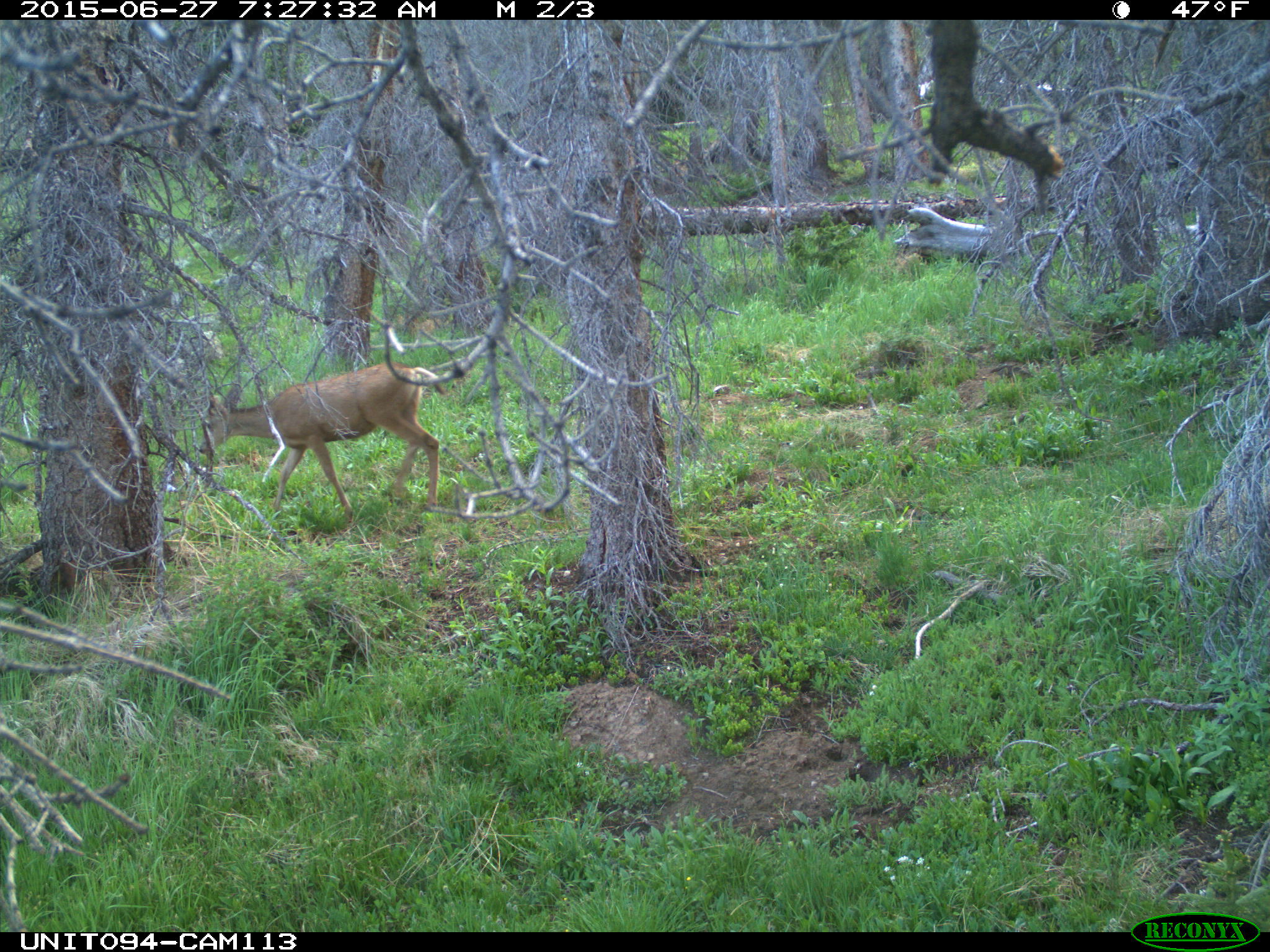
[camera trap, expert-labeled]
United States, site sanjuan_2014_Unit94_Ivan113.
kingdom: Animalia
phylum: Chordata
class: Mammalia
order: Artiodactyla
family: Cervidae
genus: Odocoileus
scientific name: Odocoileus hemionus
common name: mule deer